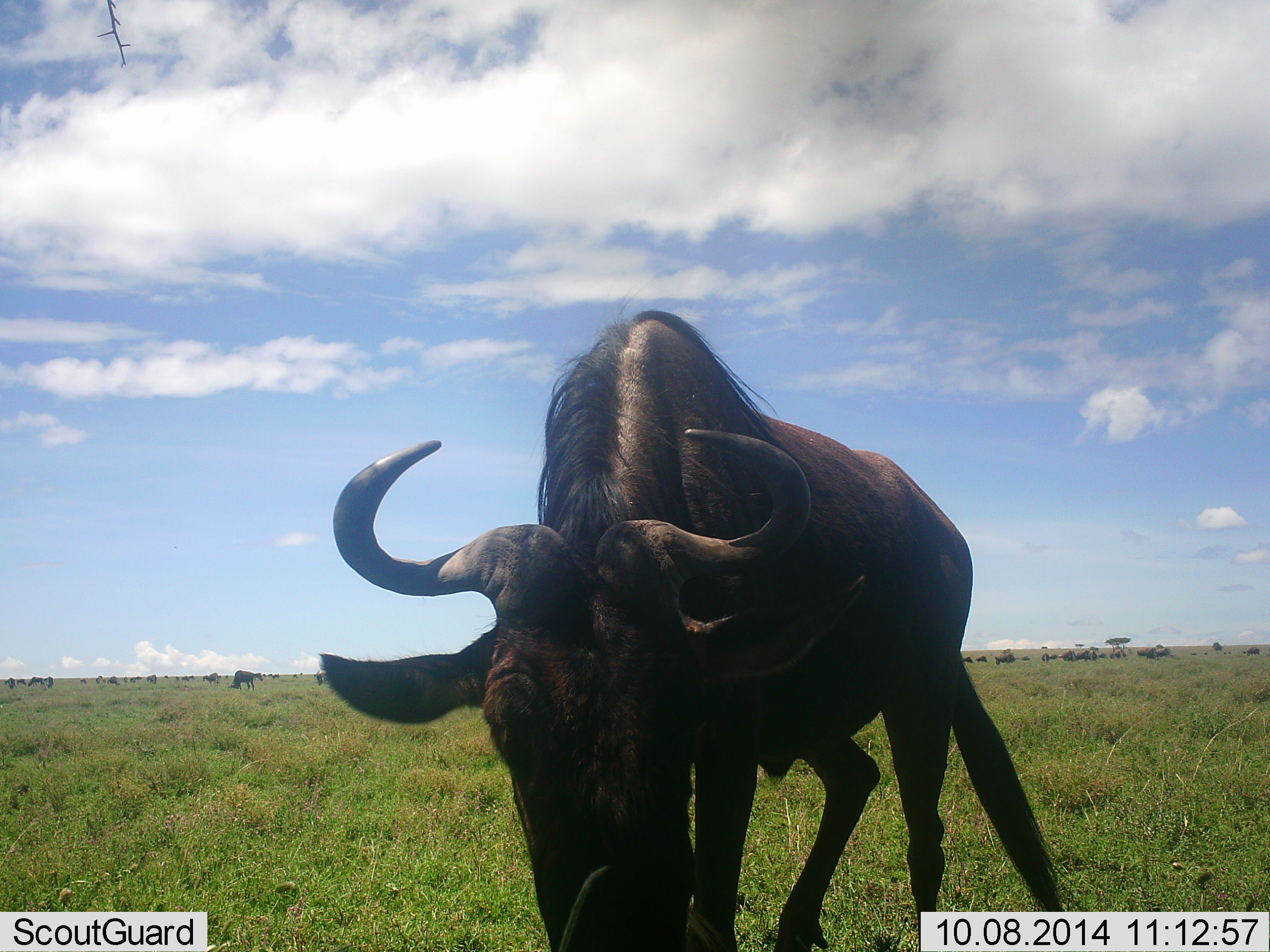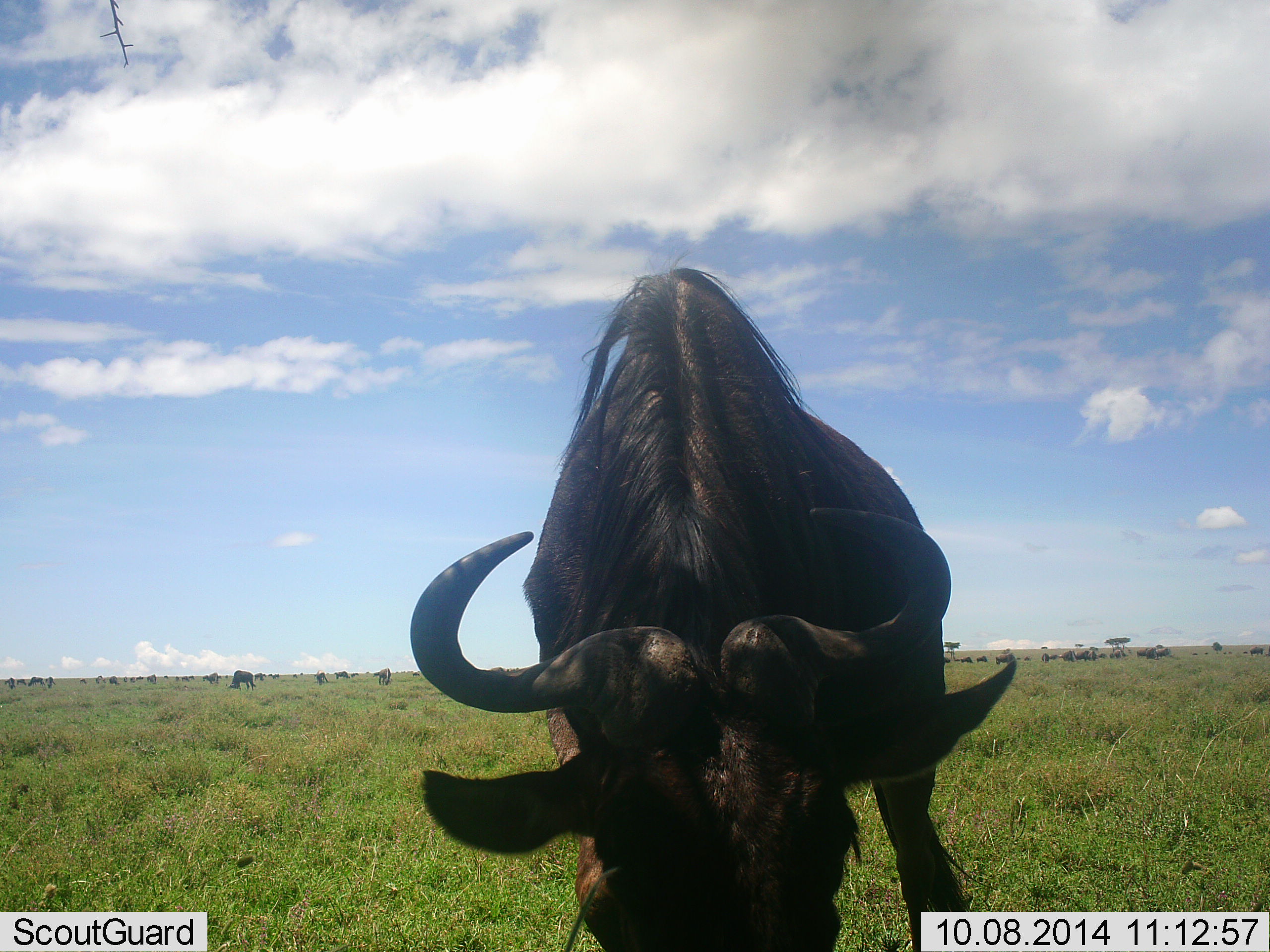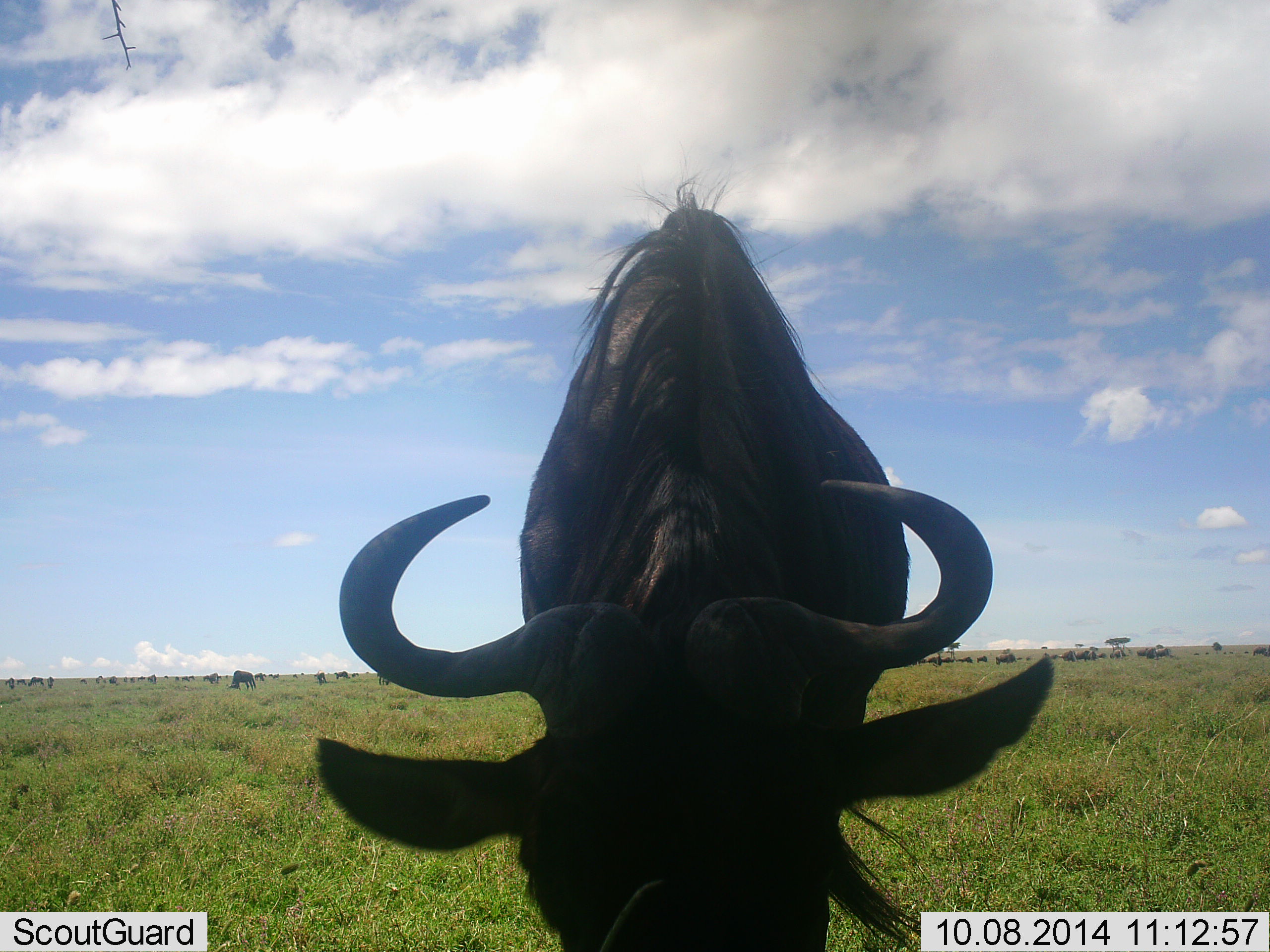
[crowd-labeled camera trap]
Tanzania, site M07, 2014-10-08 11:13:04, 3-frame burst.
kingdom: Animalia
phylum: Chordata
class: Mammalia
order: Artiodactyla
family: Bovidae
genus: Connochaetes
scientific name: Connochaetes taurinus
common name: blue wildebeest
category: wildebeest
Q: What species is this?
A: Wildebeest (blue wildebeest) (Connochaetes taurinus).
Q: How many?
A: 11-50.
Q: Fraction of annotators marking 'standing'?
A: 60%.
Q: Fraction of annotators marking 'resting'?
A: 0%.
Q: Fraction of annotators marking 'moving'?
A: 20%.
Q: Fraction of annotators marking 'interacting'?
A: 10%.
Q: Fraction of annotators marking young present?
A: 0%.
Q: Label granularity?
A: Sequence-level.